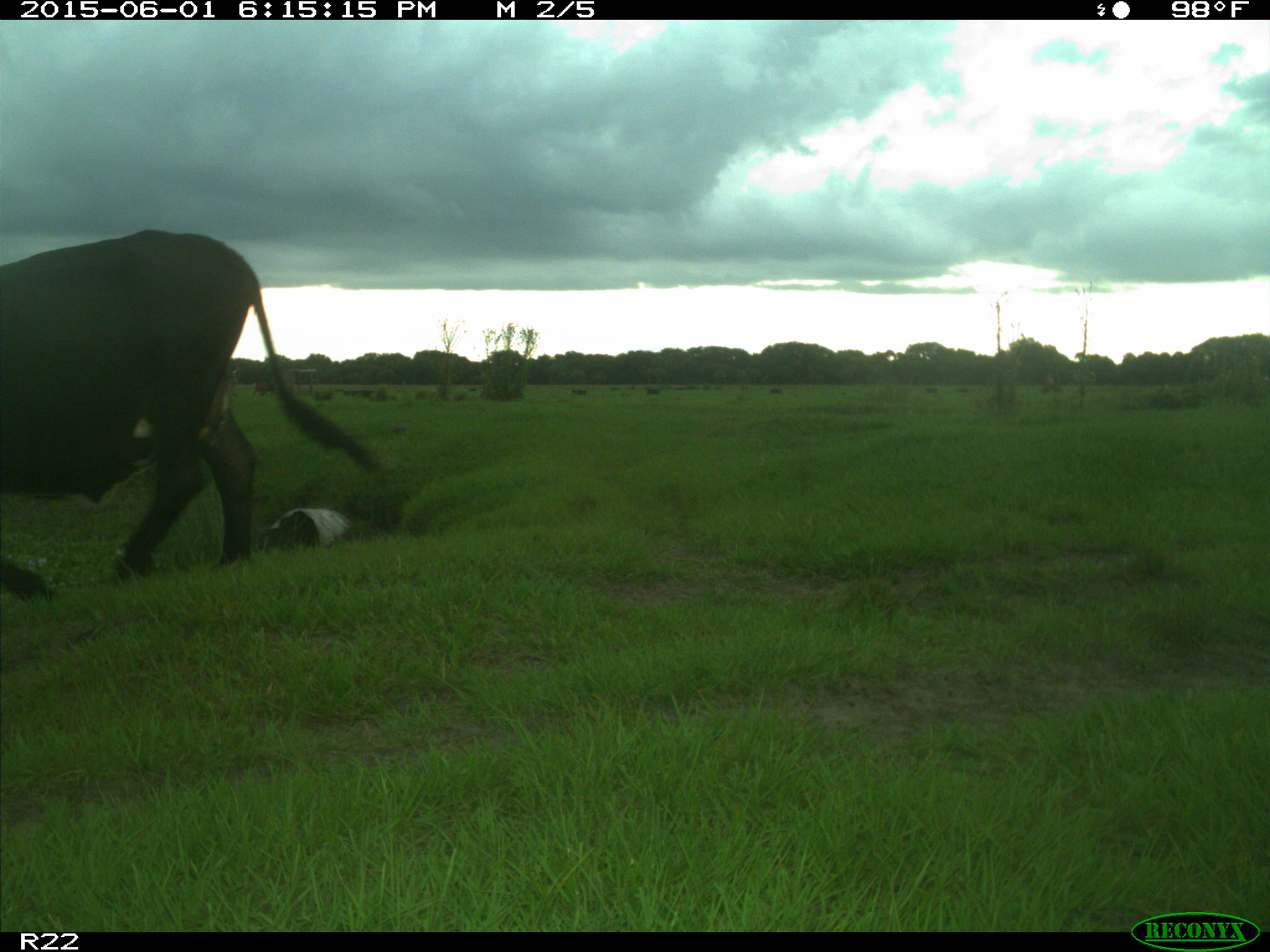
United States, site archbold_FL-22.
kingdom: Animalia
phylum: Chordata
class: Mammalia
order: Artiodactyla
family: Bovidae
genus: Bos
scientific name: Bos taurus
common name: domestic cow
Bos taurus (domestic cow).